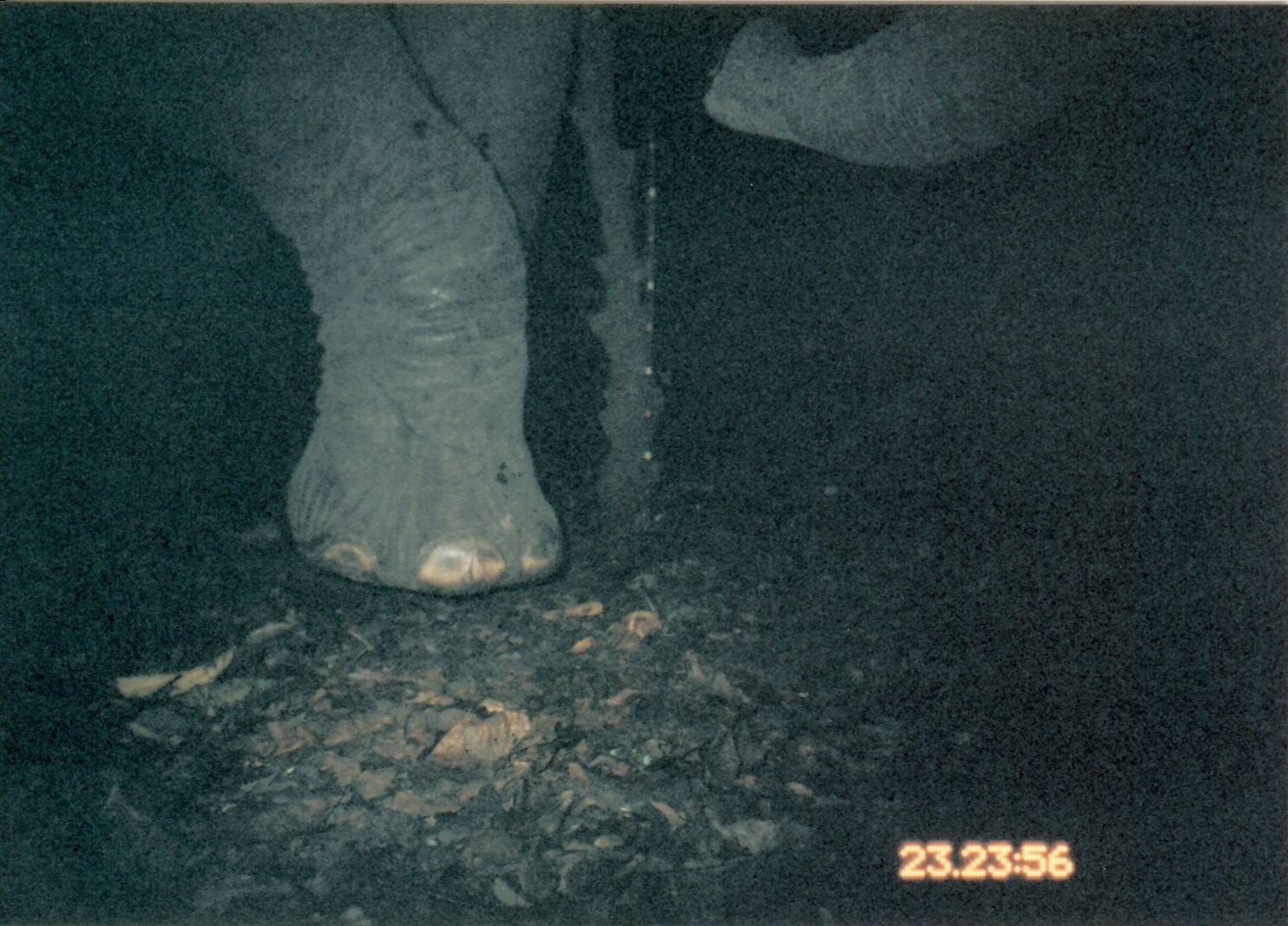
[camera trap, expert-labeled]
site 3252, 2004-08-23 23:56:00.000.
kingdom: Animalia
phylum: Chordata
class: Mammalia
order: Proboscidea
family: Elephantidae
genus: Loxodonta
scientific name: Loxodonta africana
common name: african bush elephant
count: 1